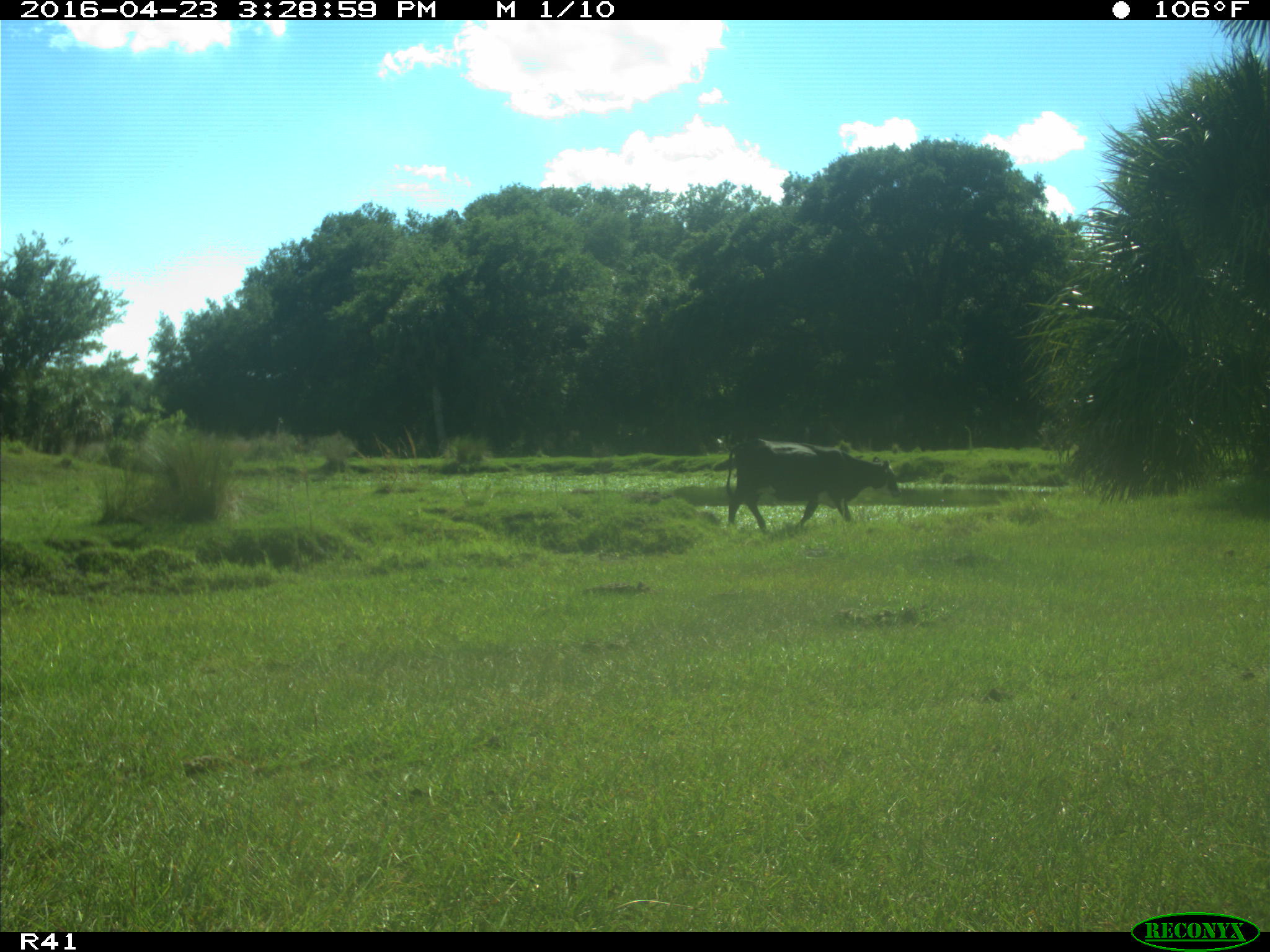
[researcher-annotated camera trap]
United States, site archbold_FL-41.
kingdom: Animalia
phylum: Chordata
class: Mammalia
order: Artiodactyla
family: Bovidae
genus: Bos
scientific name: Bos taurus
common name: domestic cow